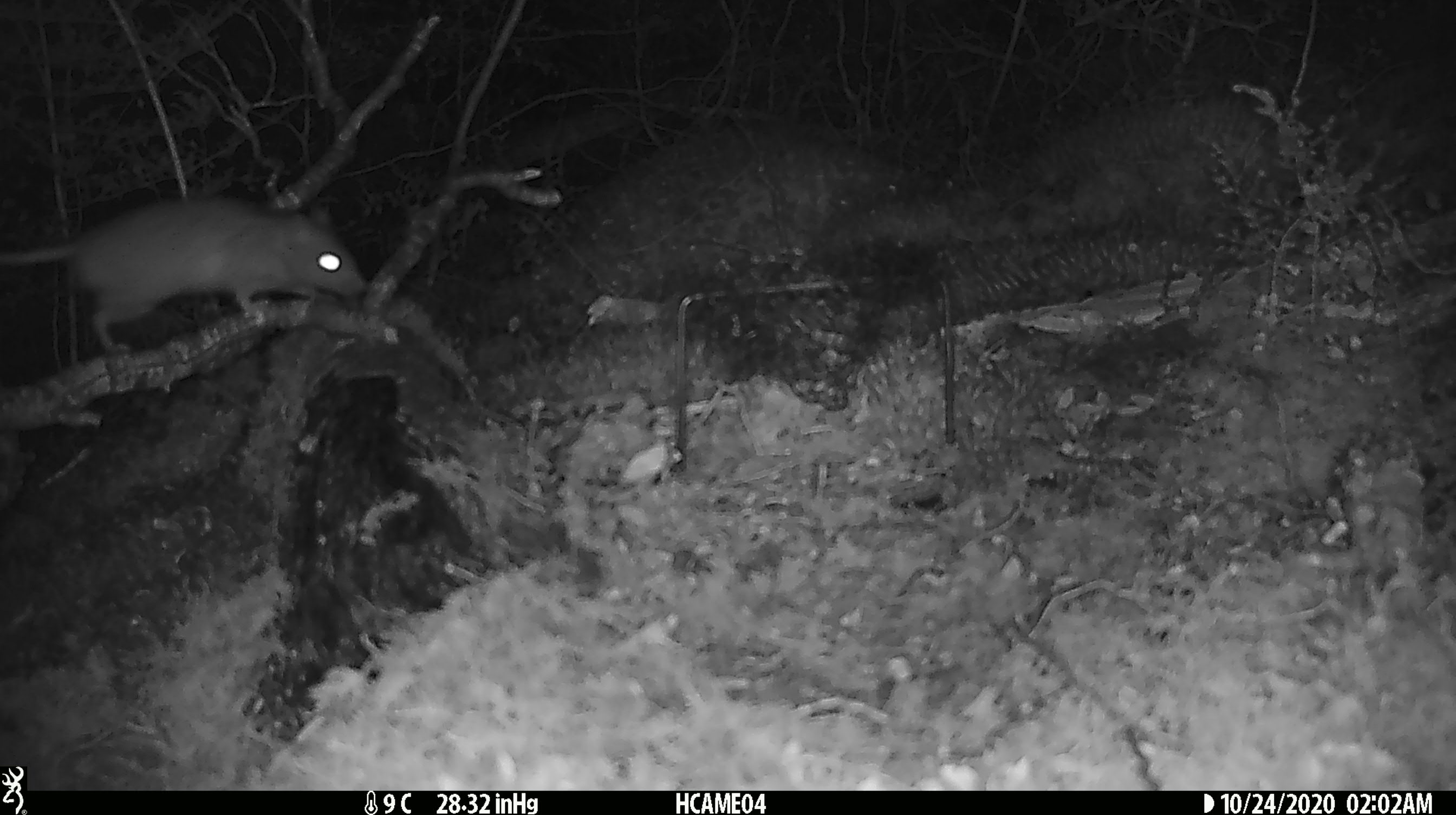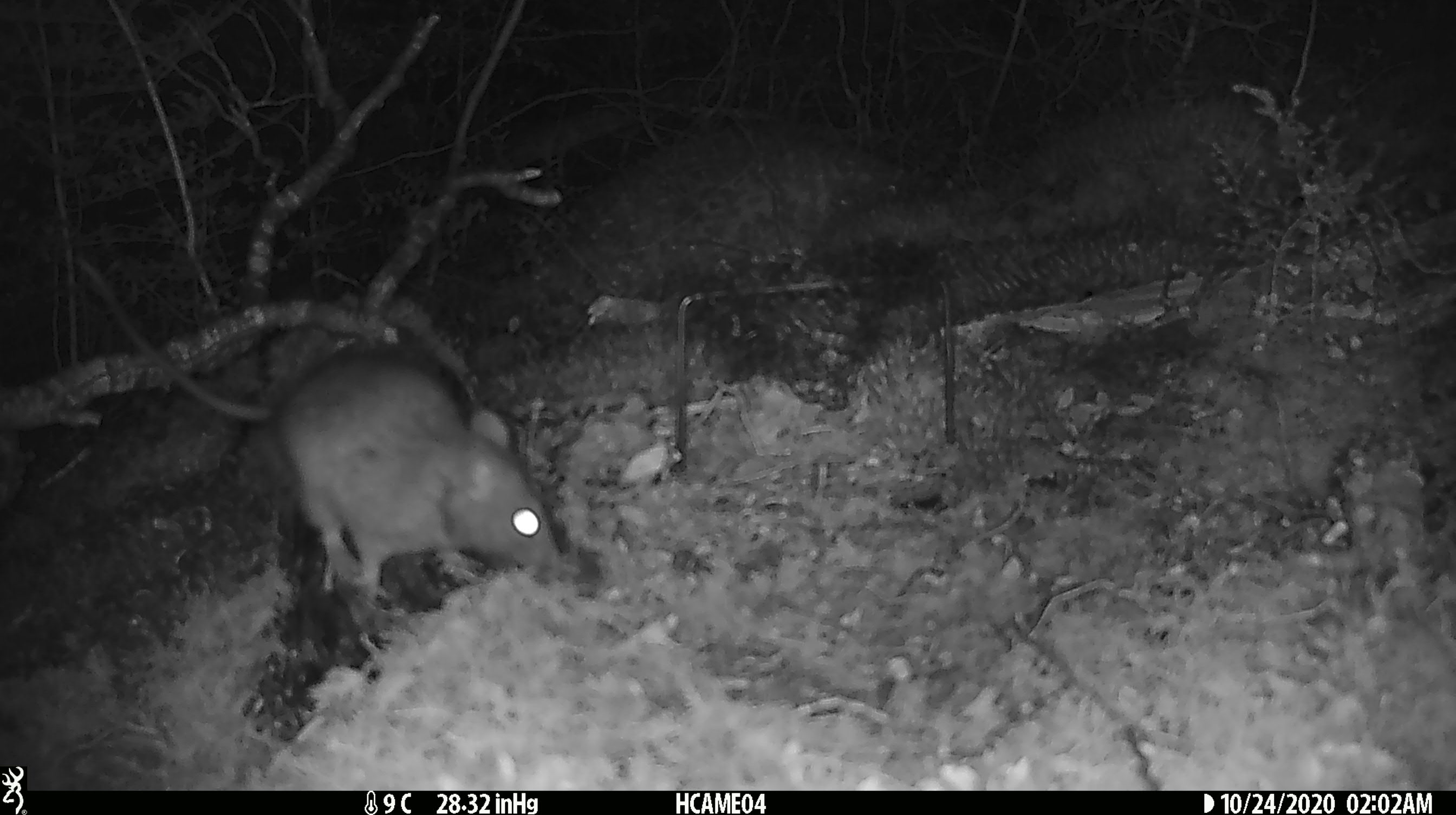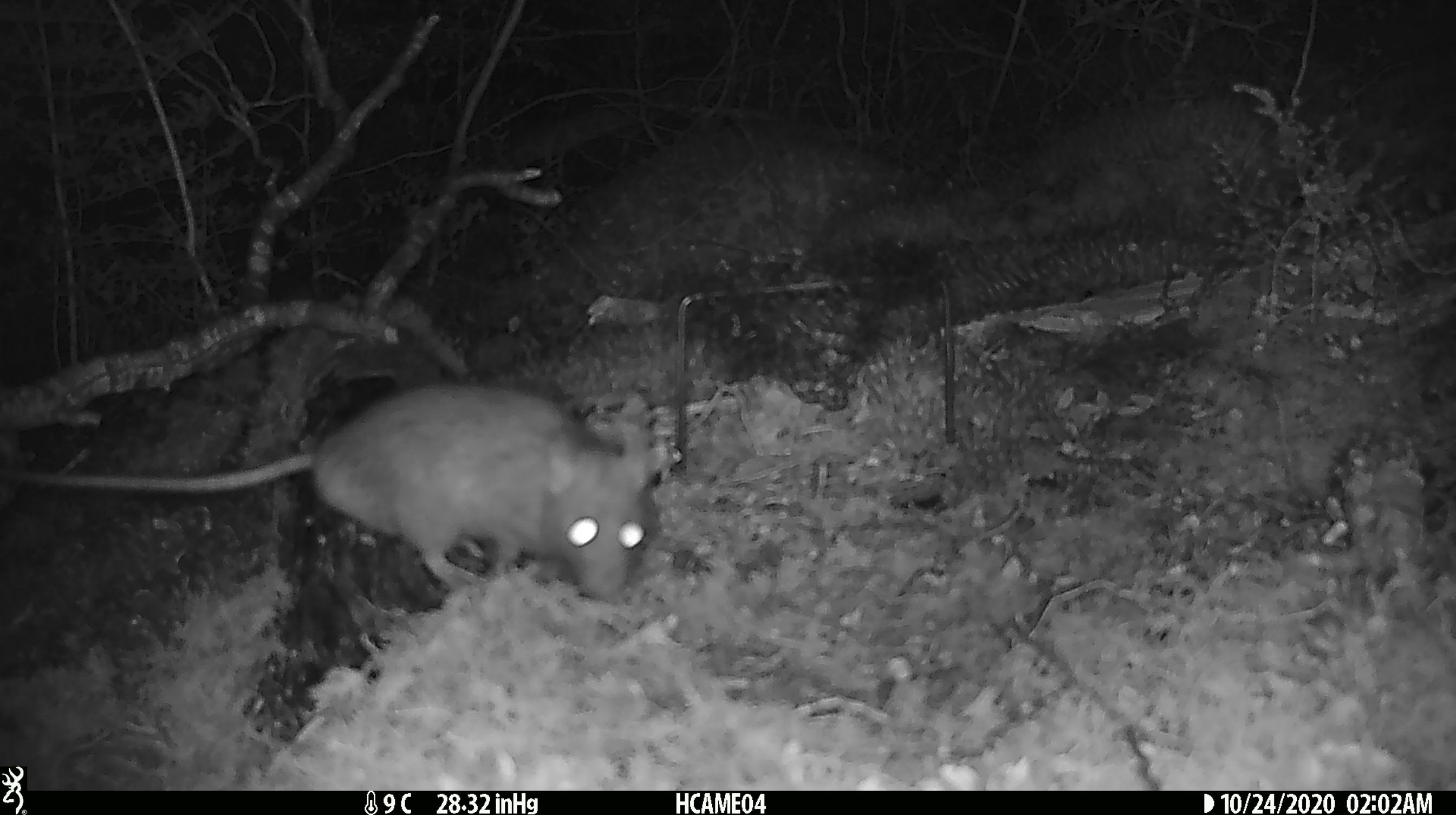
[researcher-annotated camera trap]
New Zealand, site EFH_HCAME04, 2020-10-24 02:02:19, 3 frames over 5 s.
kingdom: Animalia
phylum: Chordata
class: Mammalia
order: Rodentia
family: Muridae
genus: Rattus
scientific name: Rattus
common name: rat